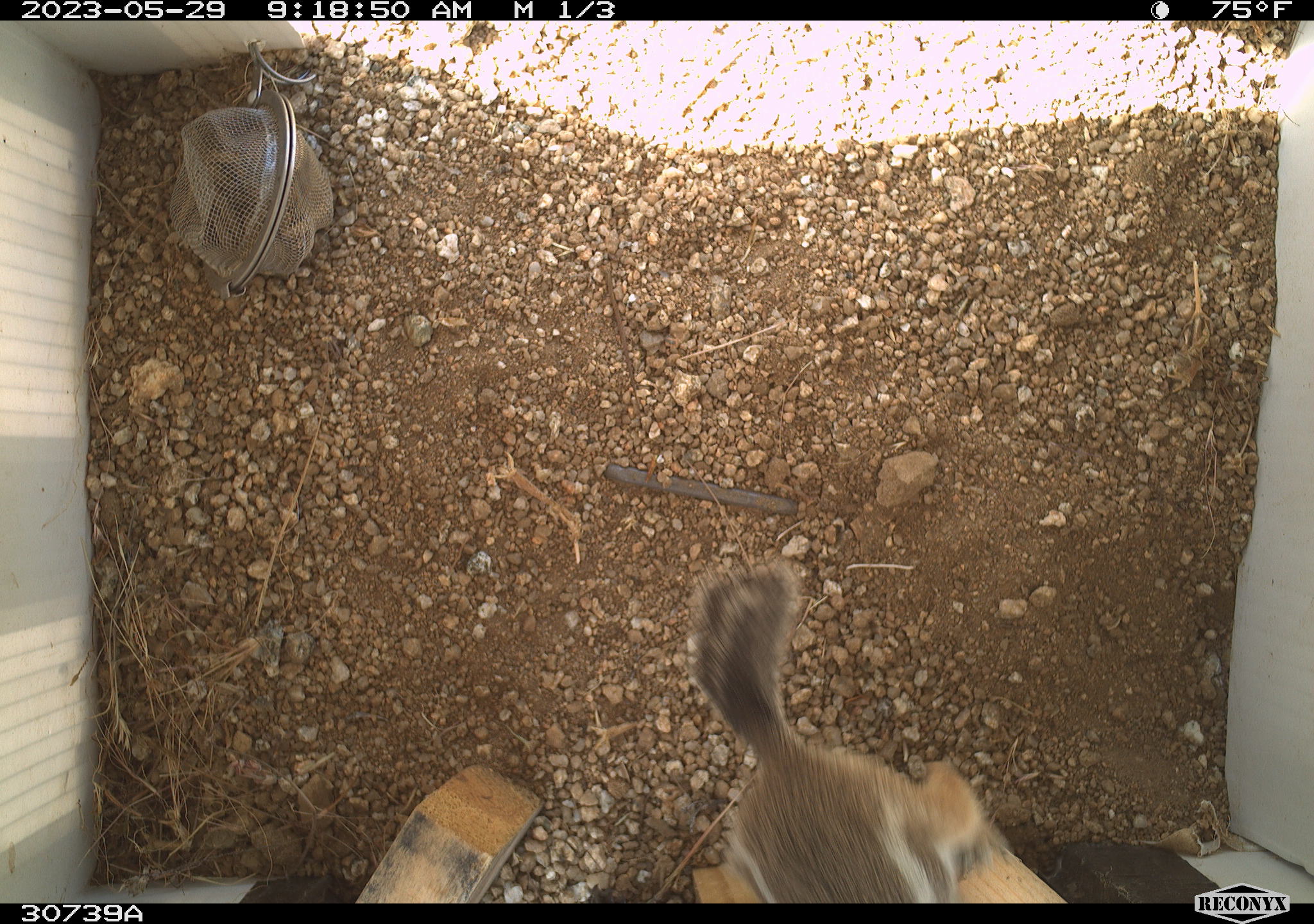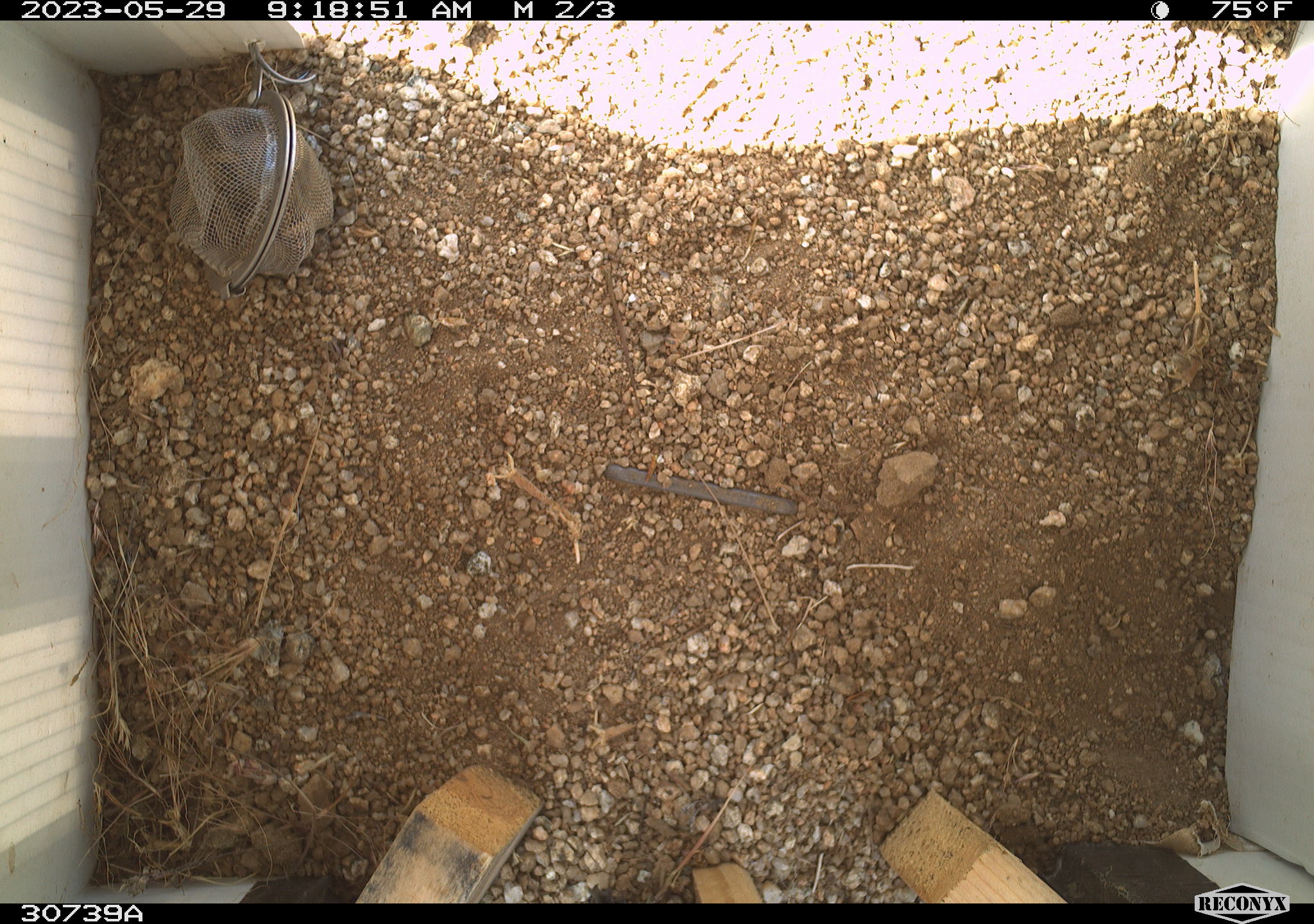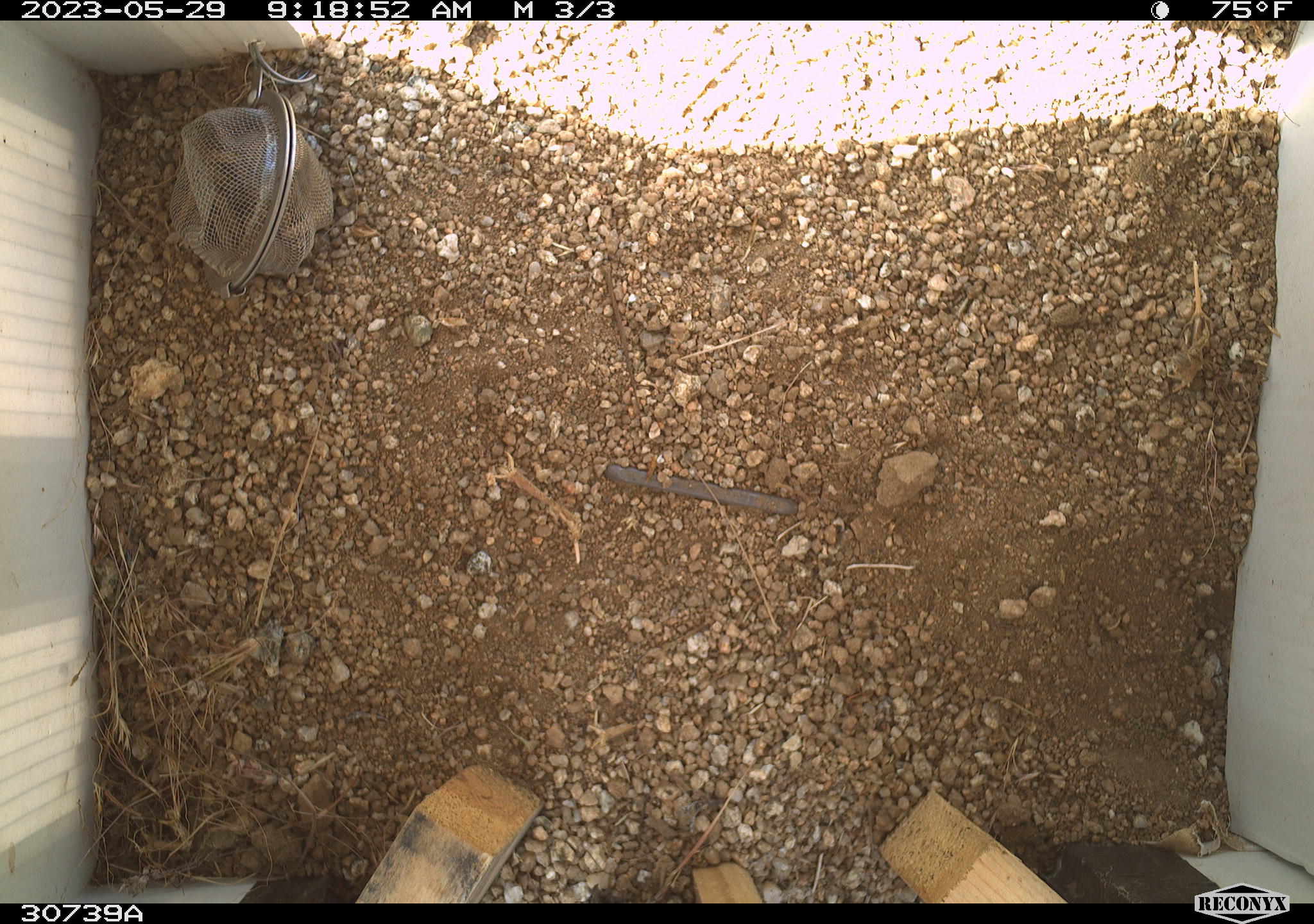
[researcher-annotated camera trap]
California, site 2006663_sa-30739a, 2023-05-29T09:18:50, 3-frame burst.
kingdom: Animalia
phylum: Chordata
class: Mammalia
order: Rodentia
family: Sciuridae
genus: Ammospermophilus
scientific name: Ammospermophilus leucurus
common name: white-tailed antelope squirrel